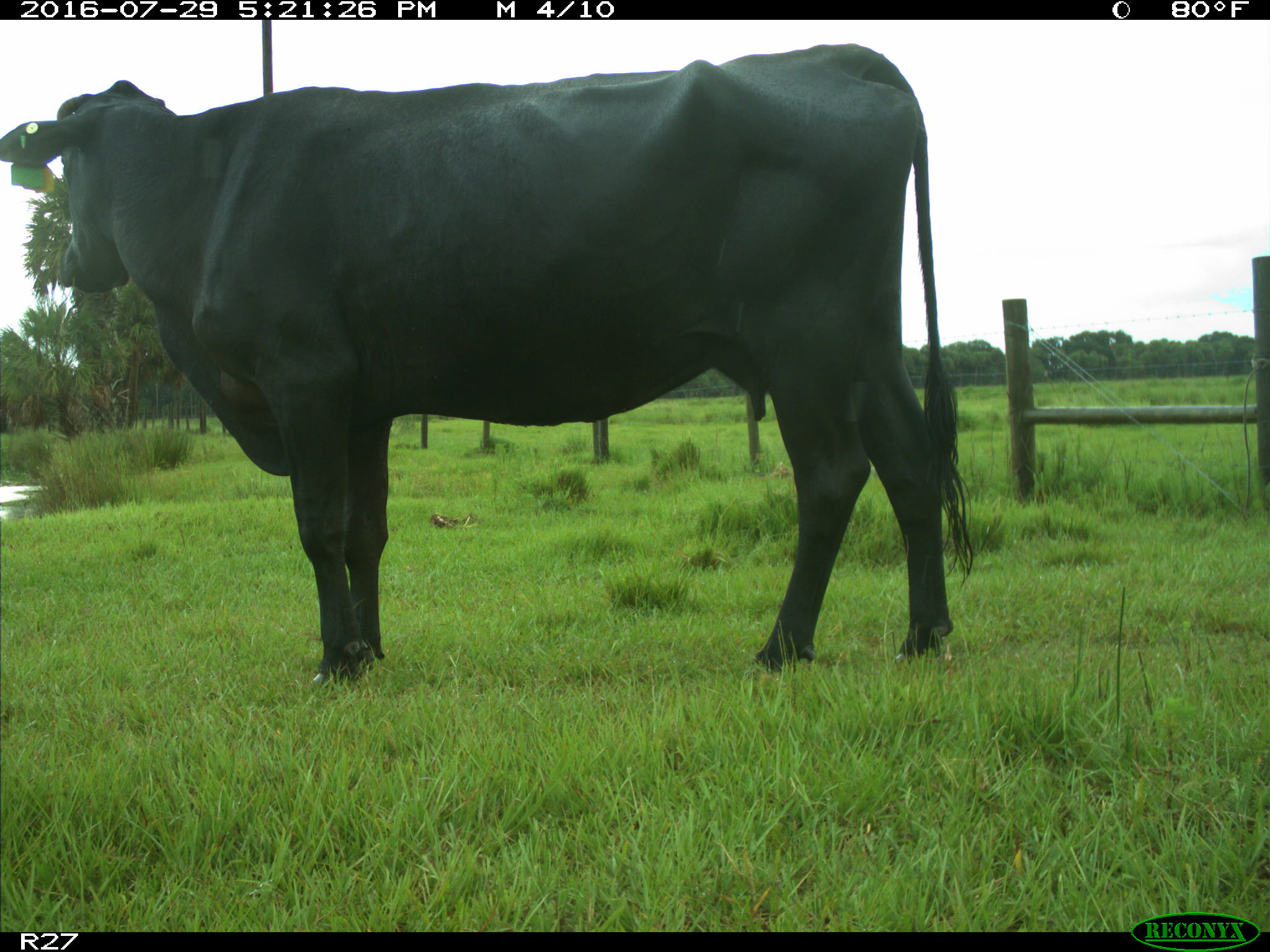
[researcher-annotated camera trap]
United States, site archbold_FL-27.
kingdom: Animalia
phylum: Chordata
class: Mammalia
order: Artiodactyla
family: Bovidae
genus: Bos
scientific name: Bos taurus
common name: domestic cow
Bos taurus (domestic cow).